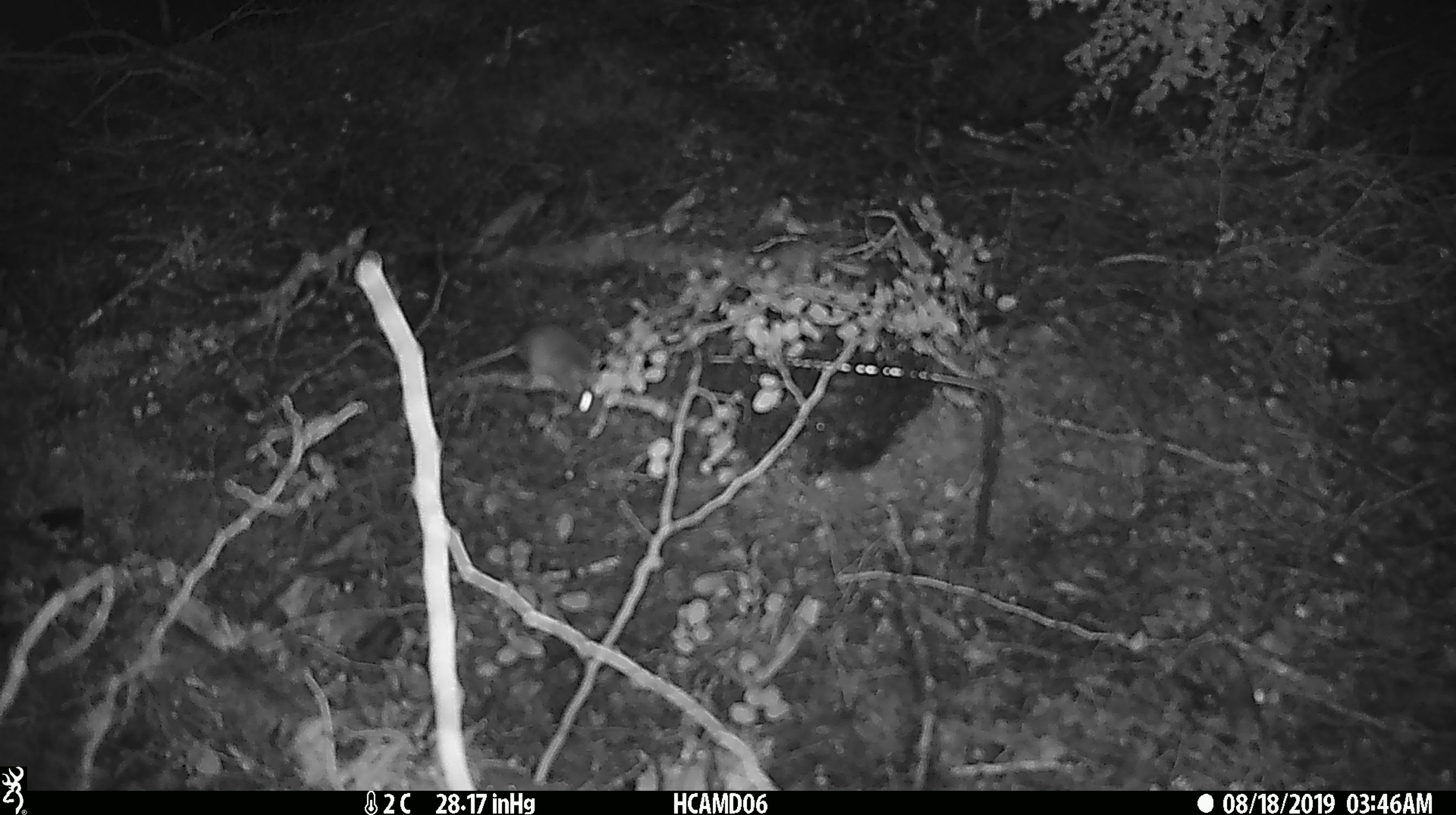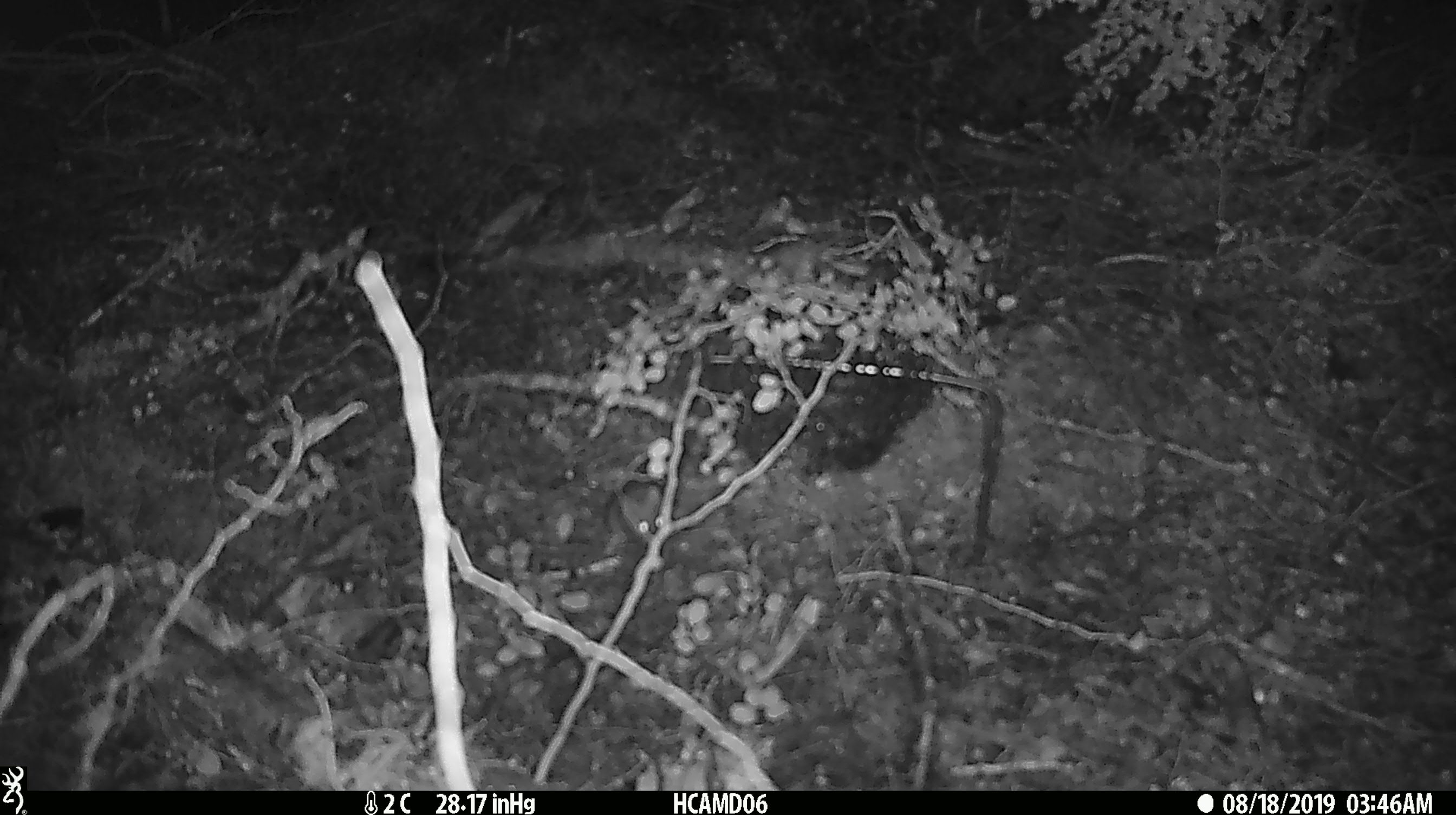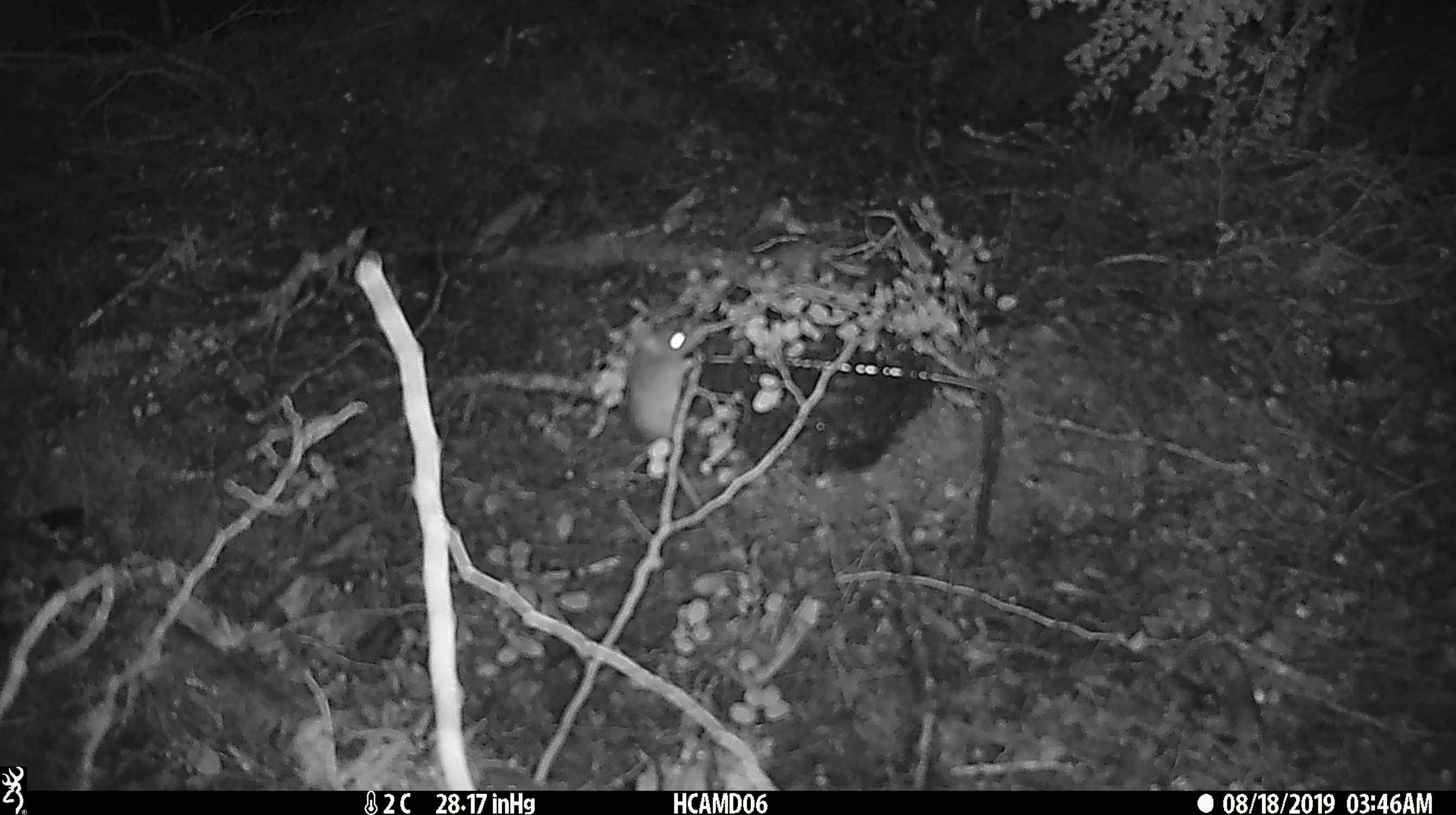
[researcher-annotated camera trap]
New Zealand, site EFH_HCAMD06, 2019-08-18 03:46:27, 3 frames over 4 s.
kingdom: Animalia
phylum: Chordata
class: Mammalia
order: Rodentia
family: Muridae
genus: Mus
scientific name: Mus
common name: mouse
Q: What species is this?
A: Mouse (Mus).